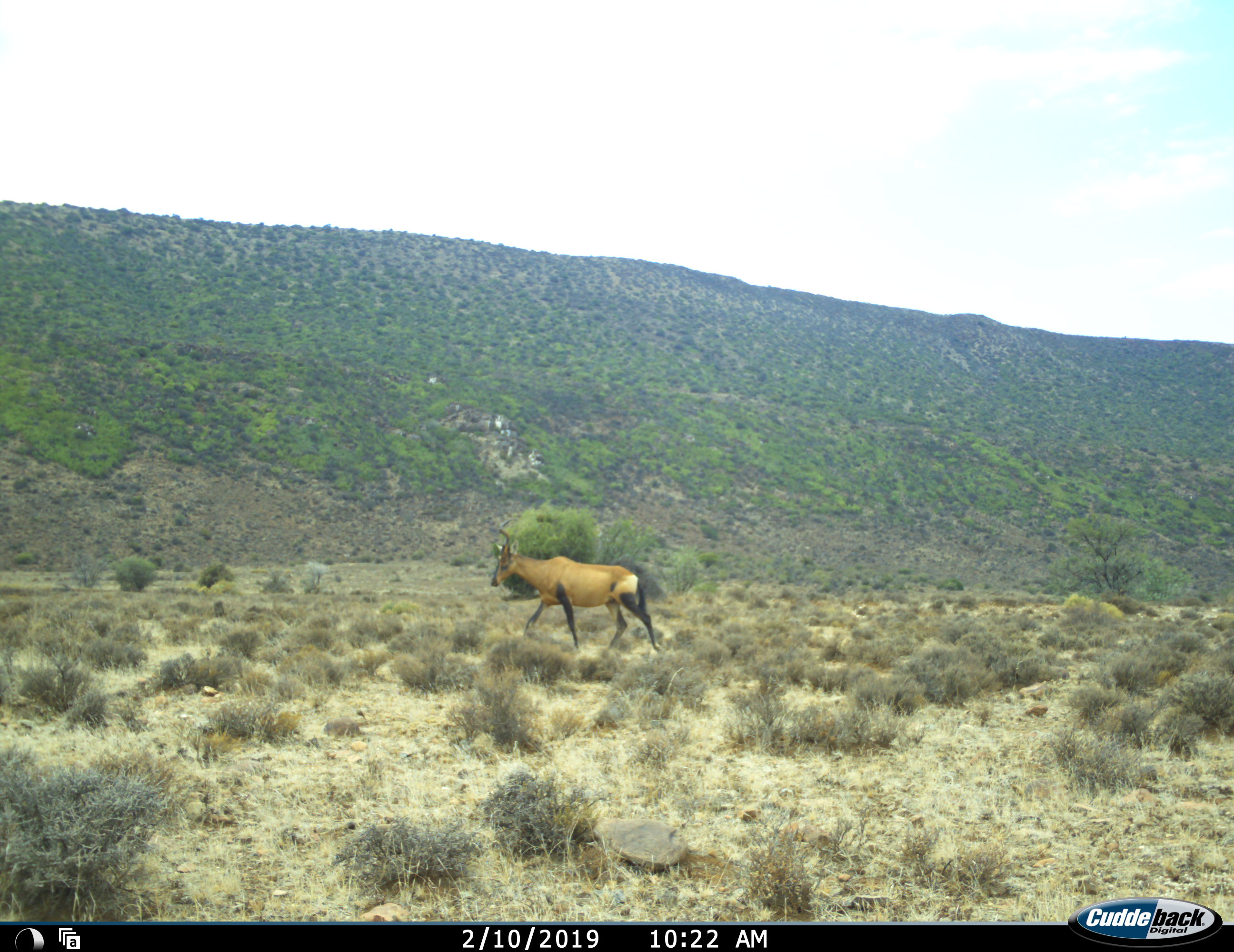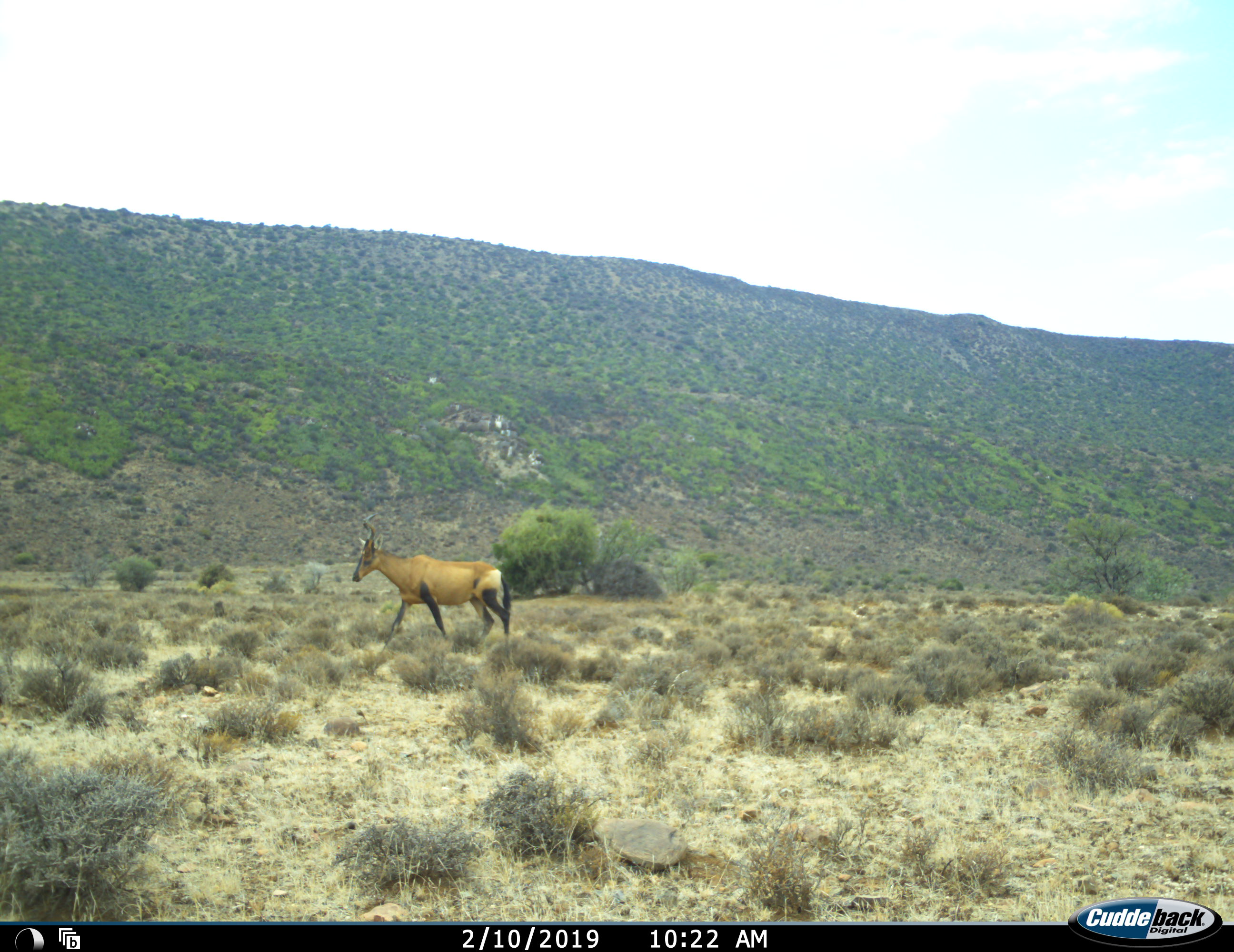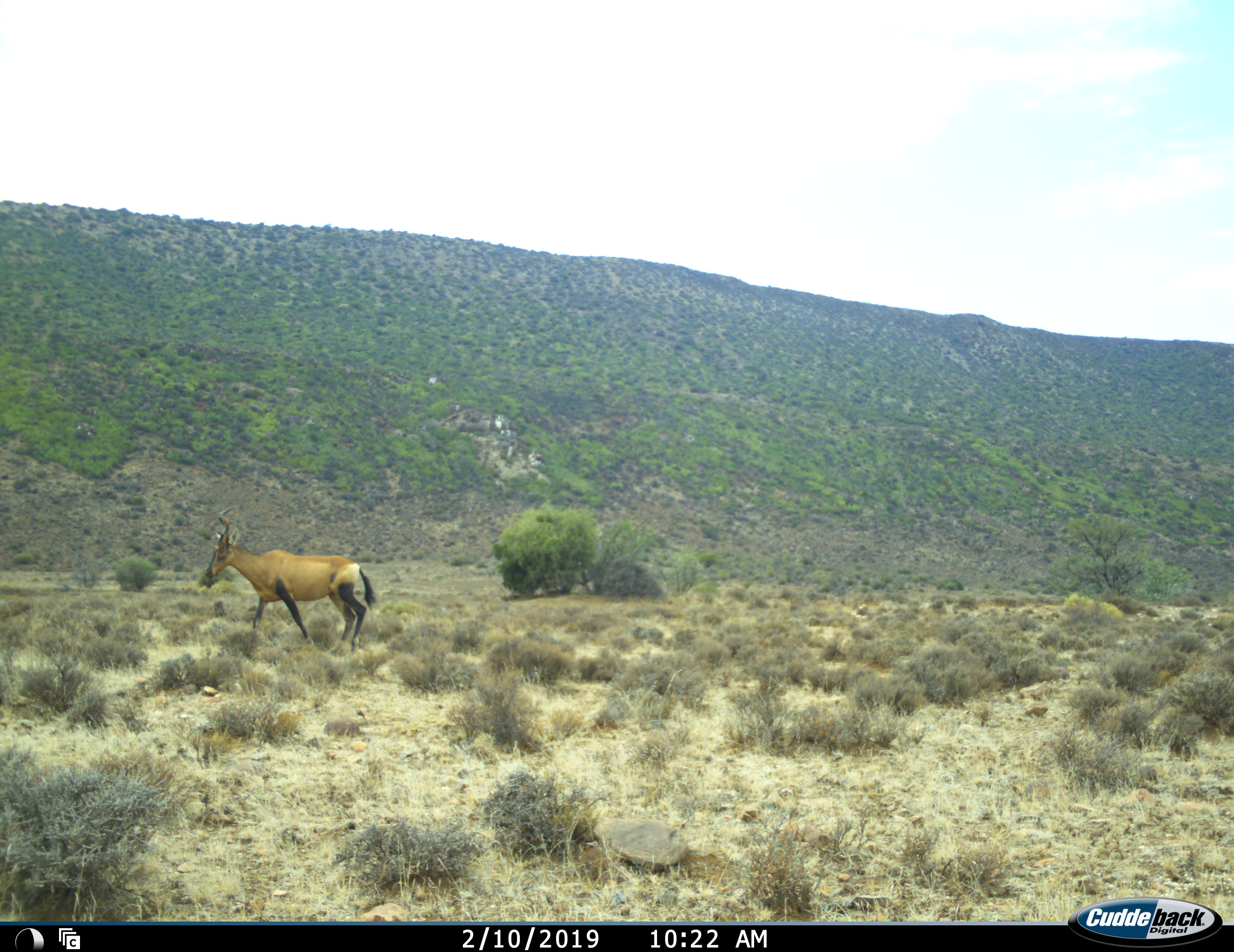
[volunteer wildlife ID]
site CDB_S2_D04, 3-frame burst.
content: unidentified animal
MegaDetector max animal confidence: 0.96